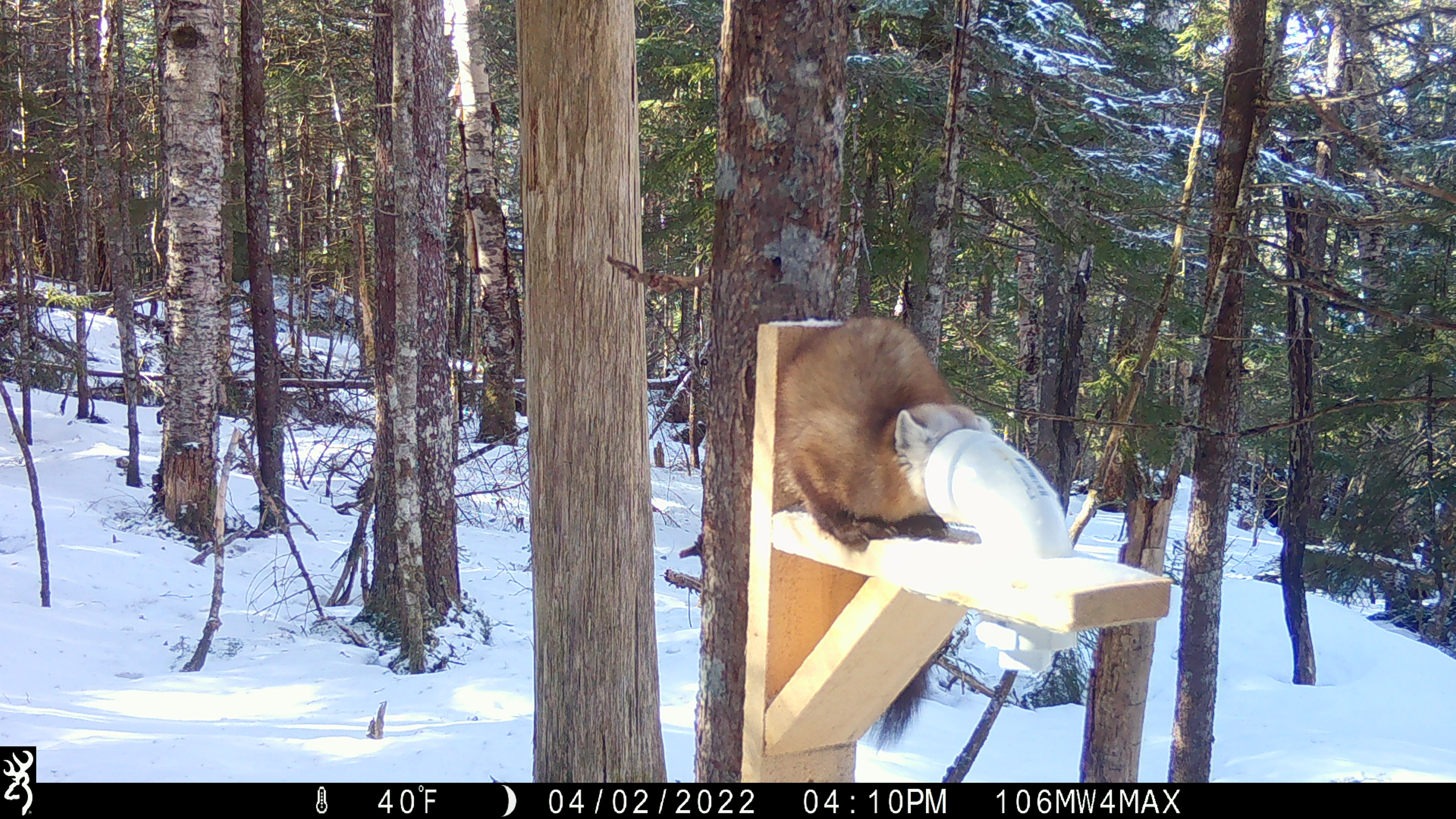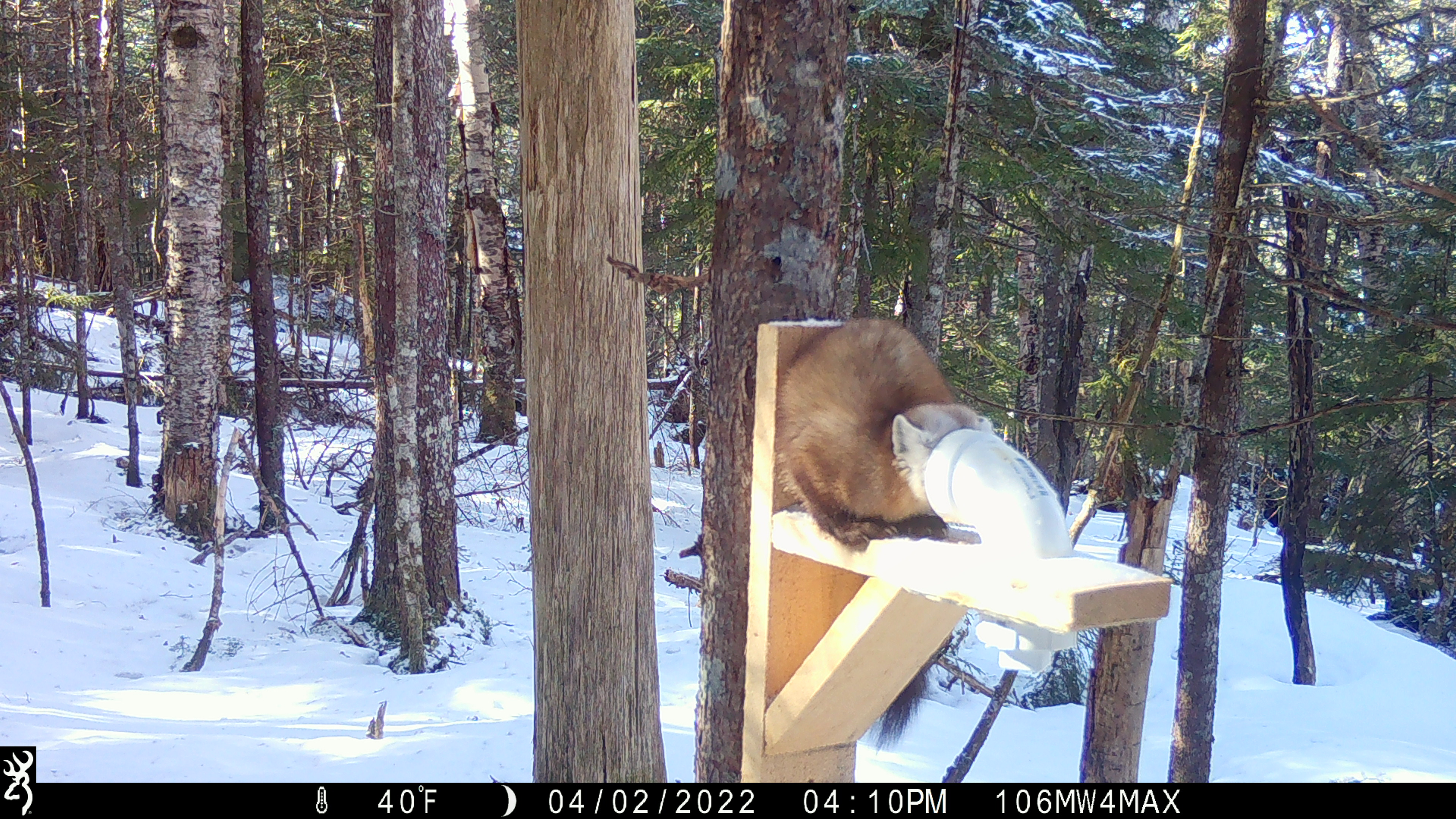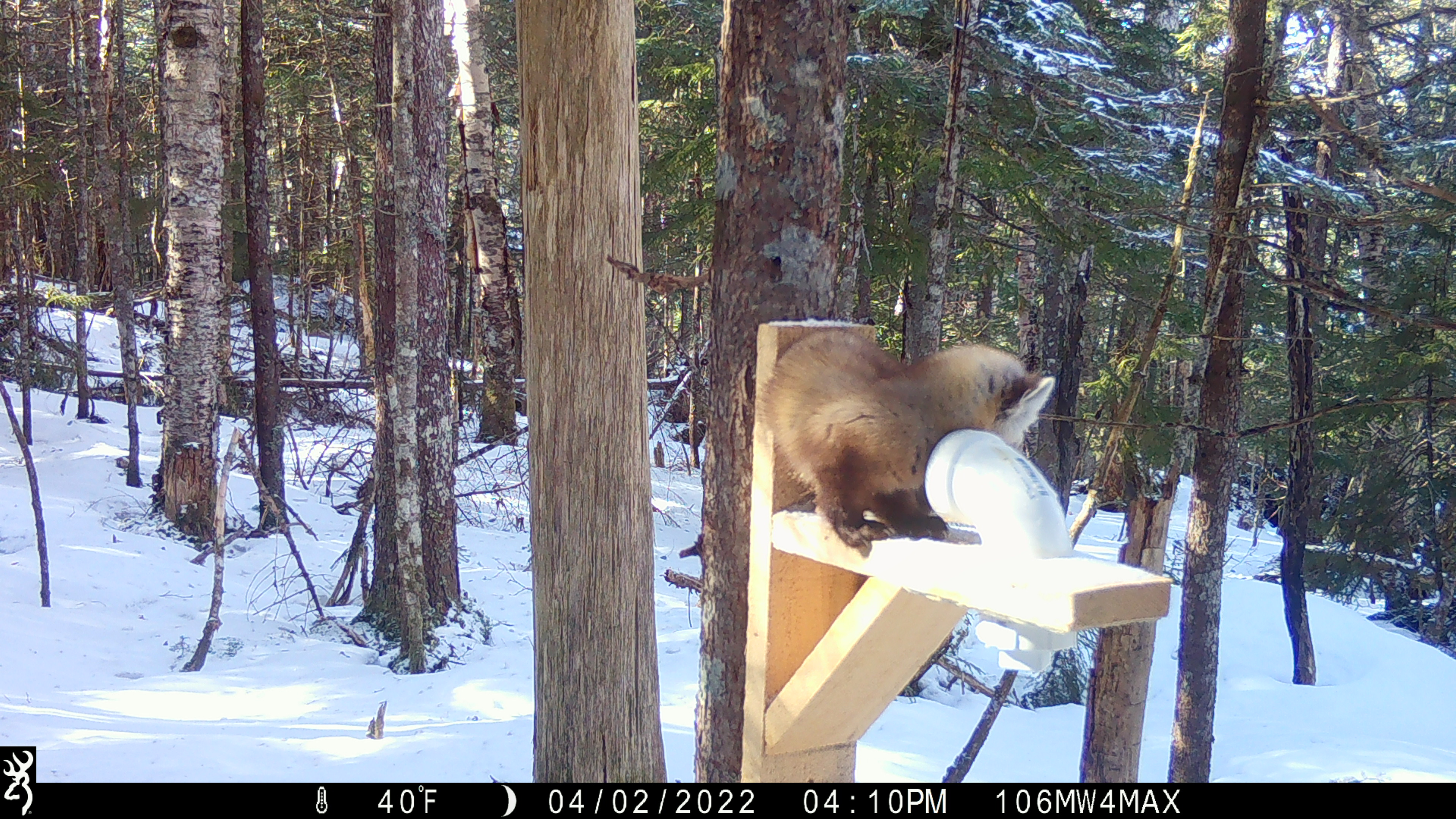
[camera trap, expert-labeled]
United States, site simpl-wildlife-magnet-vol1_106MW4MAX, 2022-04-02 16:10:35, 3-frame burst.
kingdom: Animalia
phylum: Chordata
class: Mammalia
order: Carnivora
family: Mustelidae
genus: Martes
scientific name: Martes americana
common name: american marten